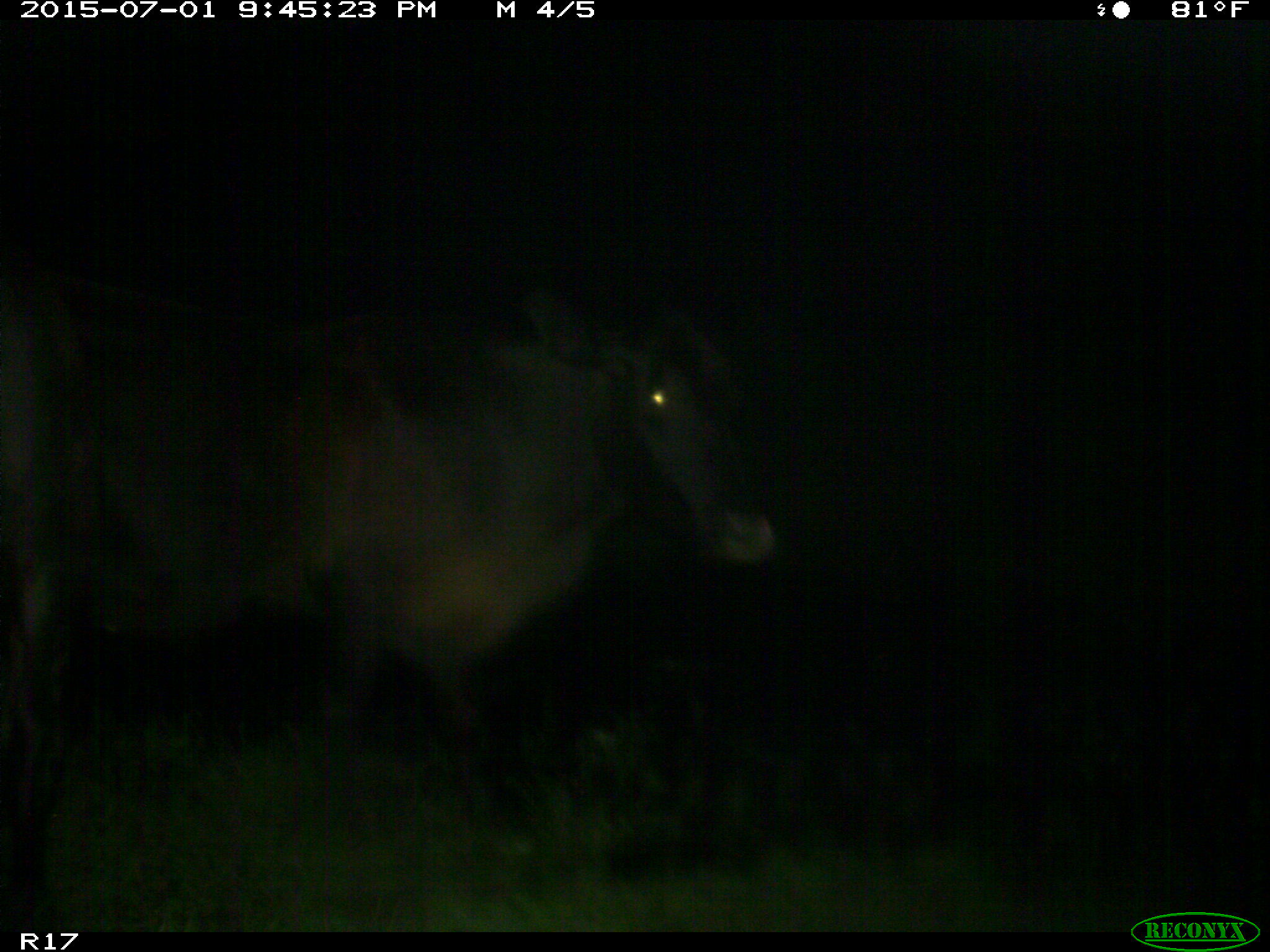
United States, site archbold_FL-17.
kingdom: Animalia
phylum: Chordata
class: Mammalia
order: Artiodactyla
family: Bovidae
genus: Bos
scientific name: Bos taurus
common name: domestic cow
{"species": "Bos taurus (domestic cow)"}